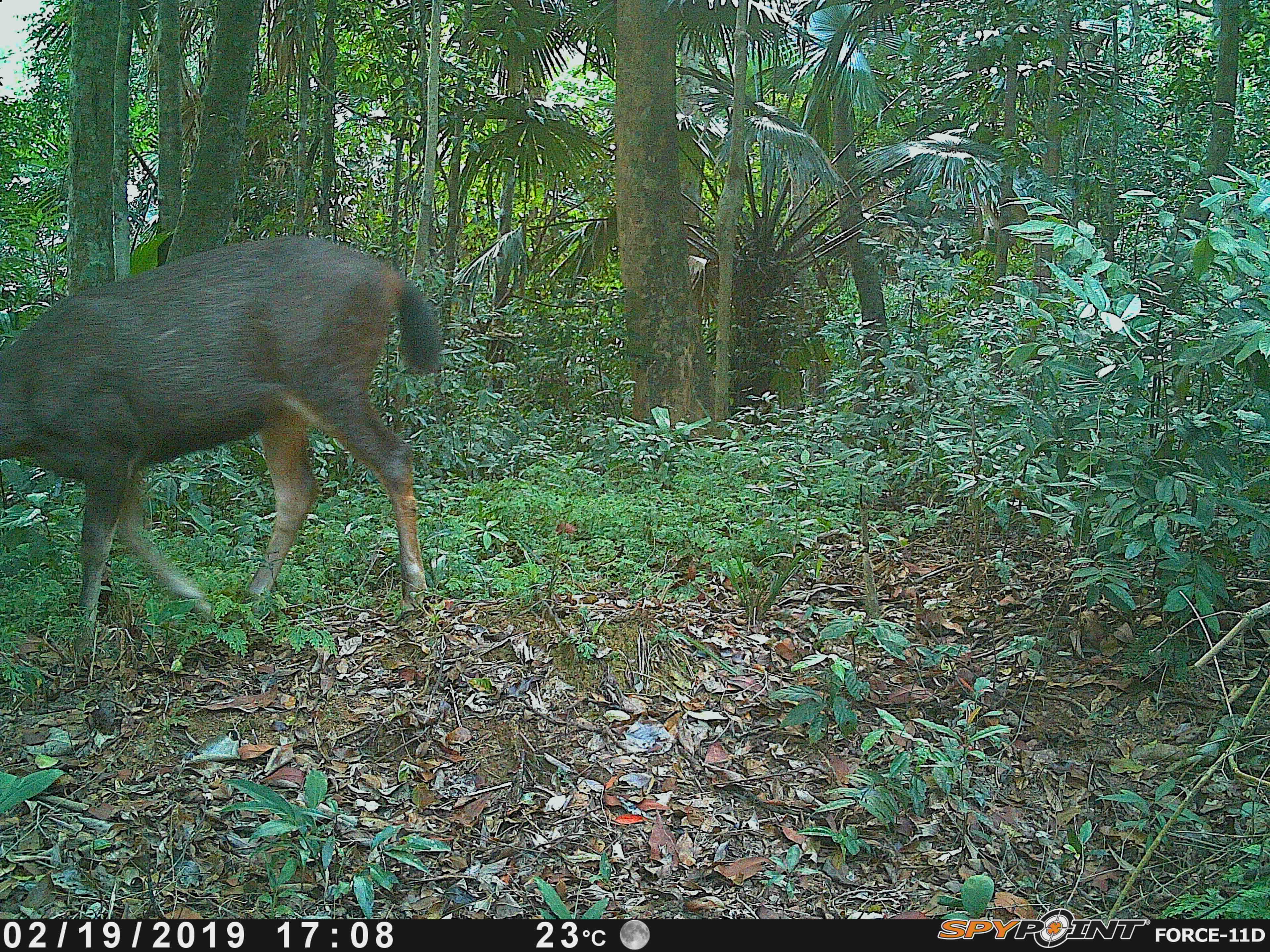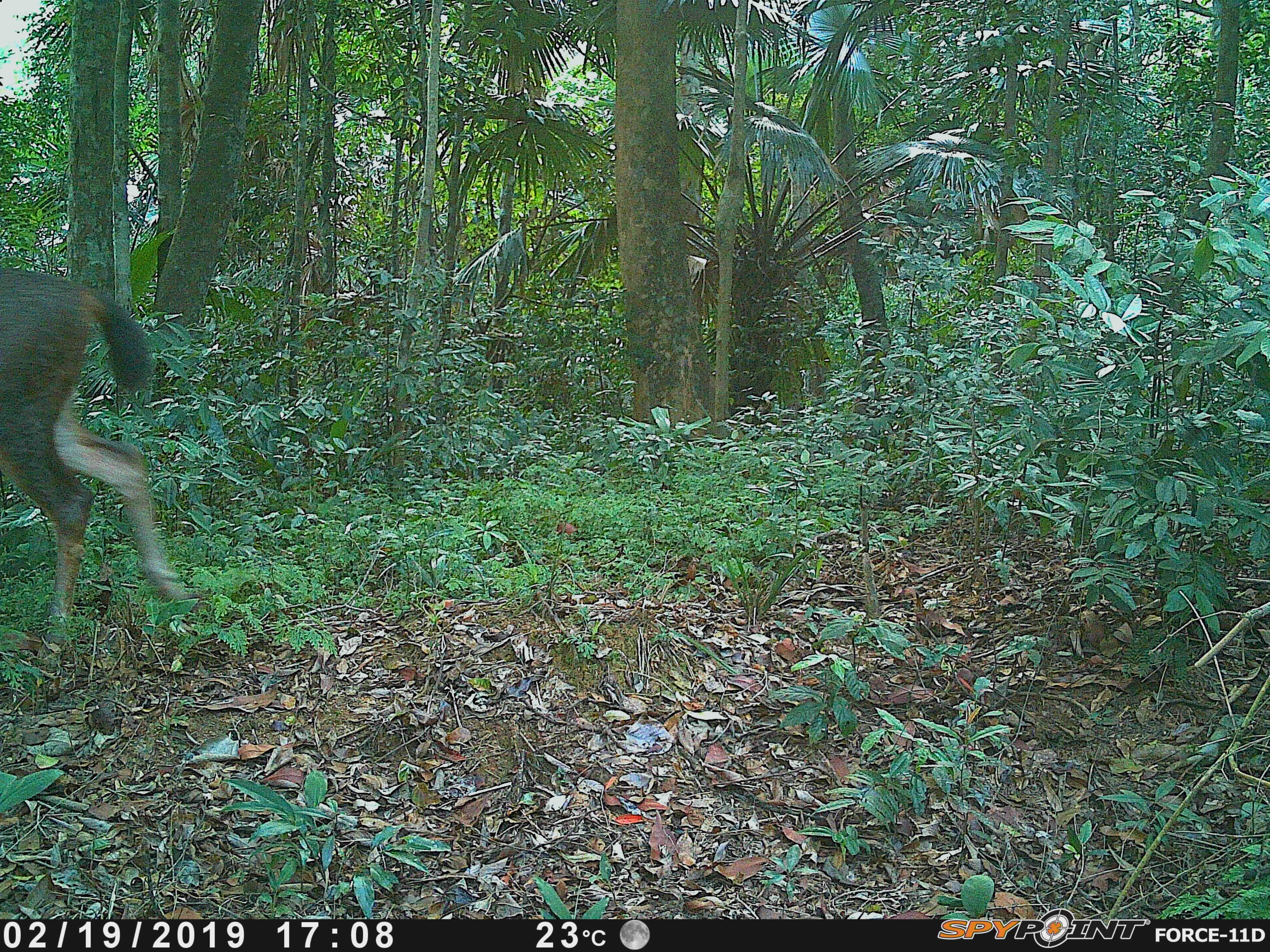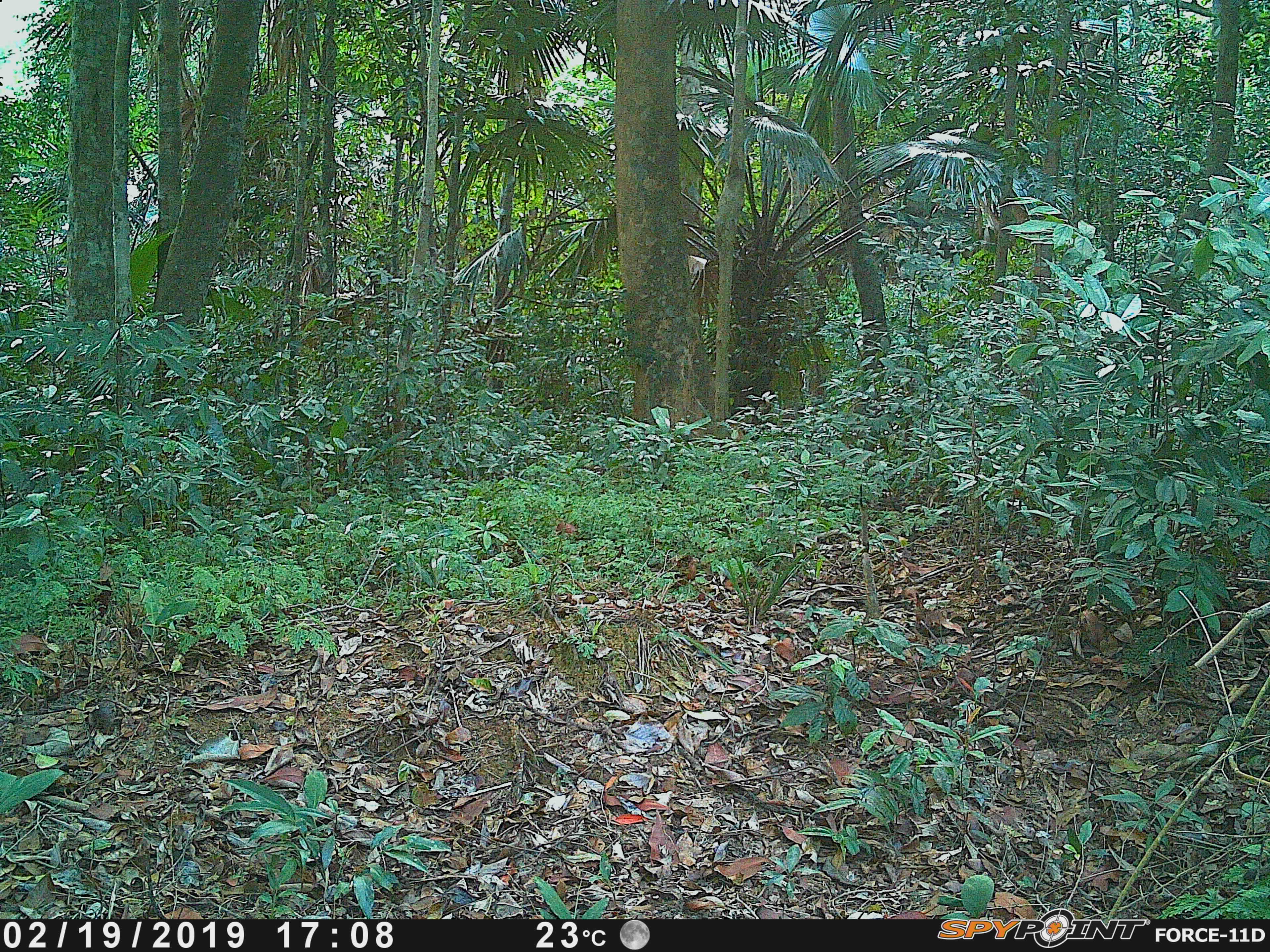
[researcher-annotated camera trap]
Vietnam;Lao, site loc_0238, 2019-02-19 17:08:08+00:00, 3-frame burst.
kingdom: Animalia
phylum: Chordata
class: Mammalia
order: Artiodactyla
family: Cervidae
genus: Rusa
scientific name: Rusa unicolor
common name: sambar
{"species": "sambar (Rusa unicolor)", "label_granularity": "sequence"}